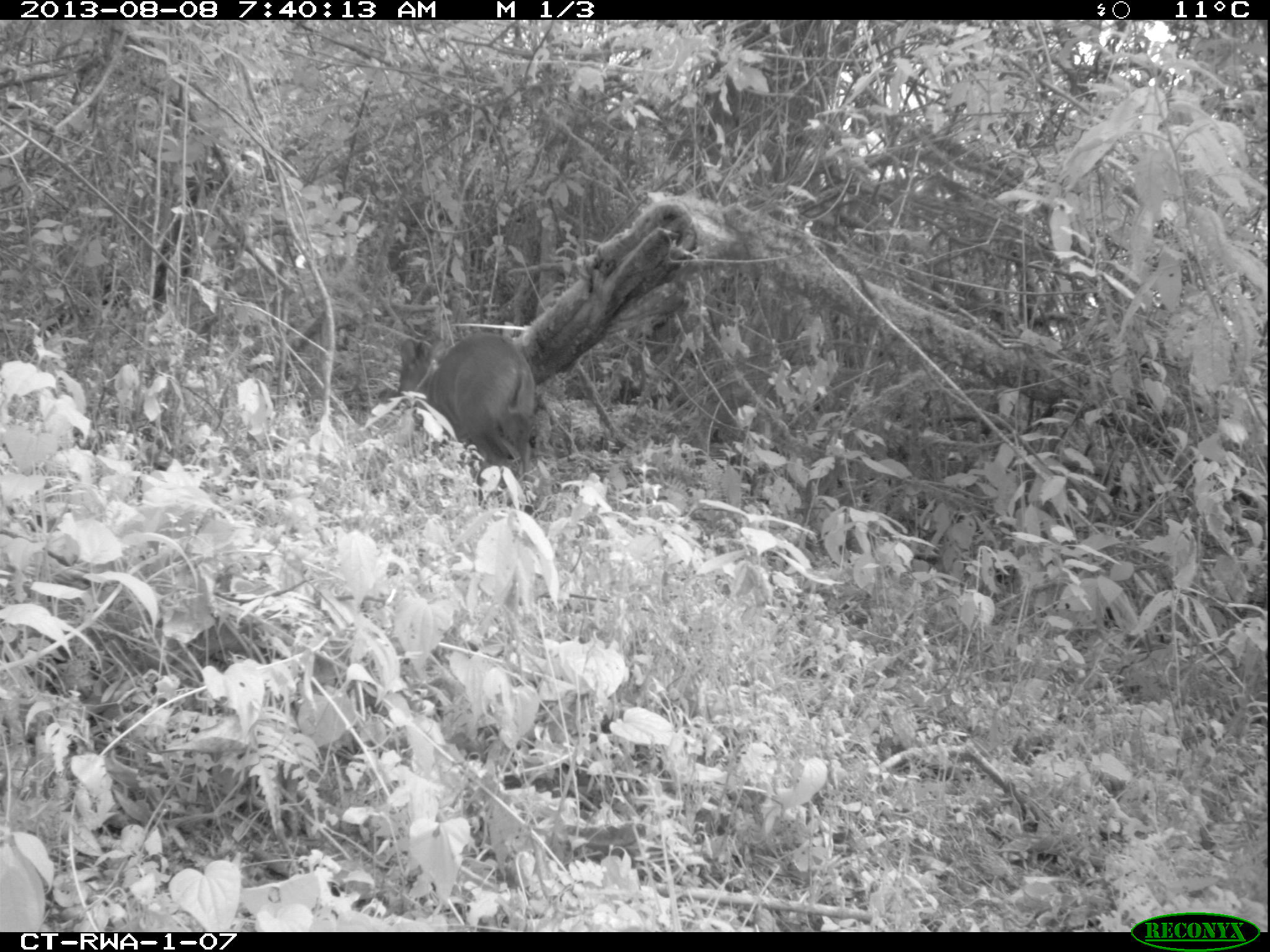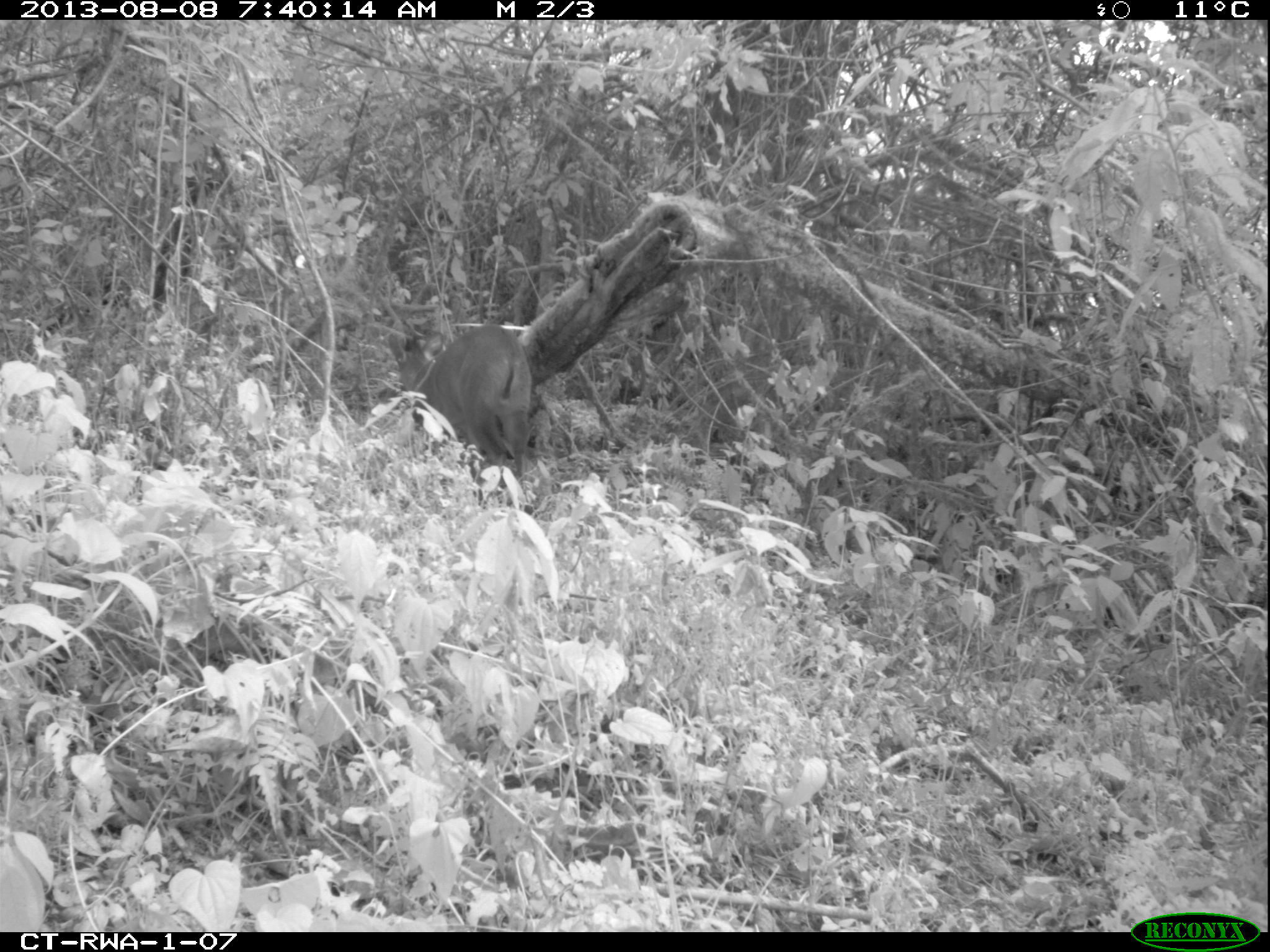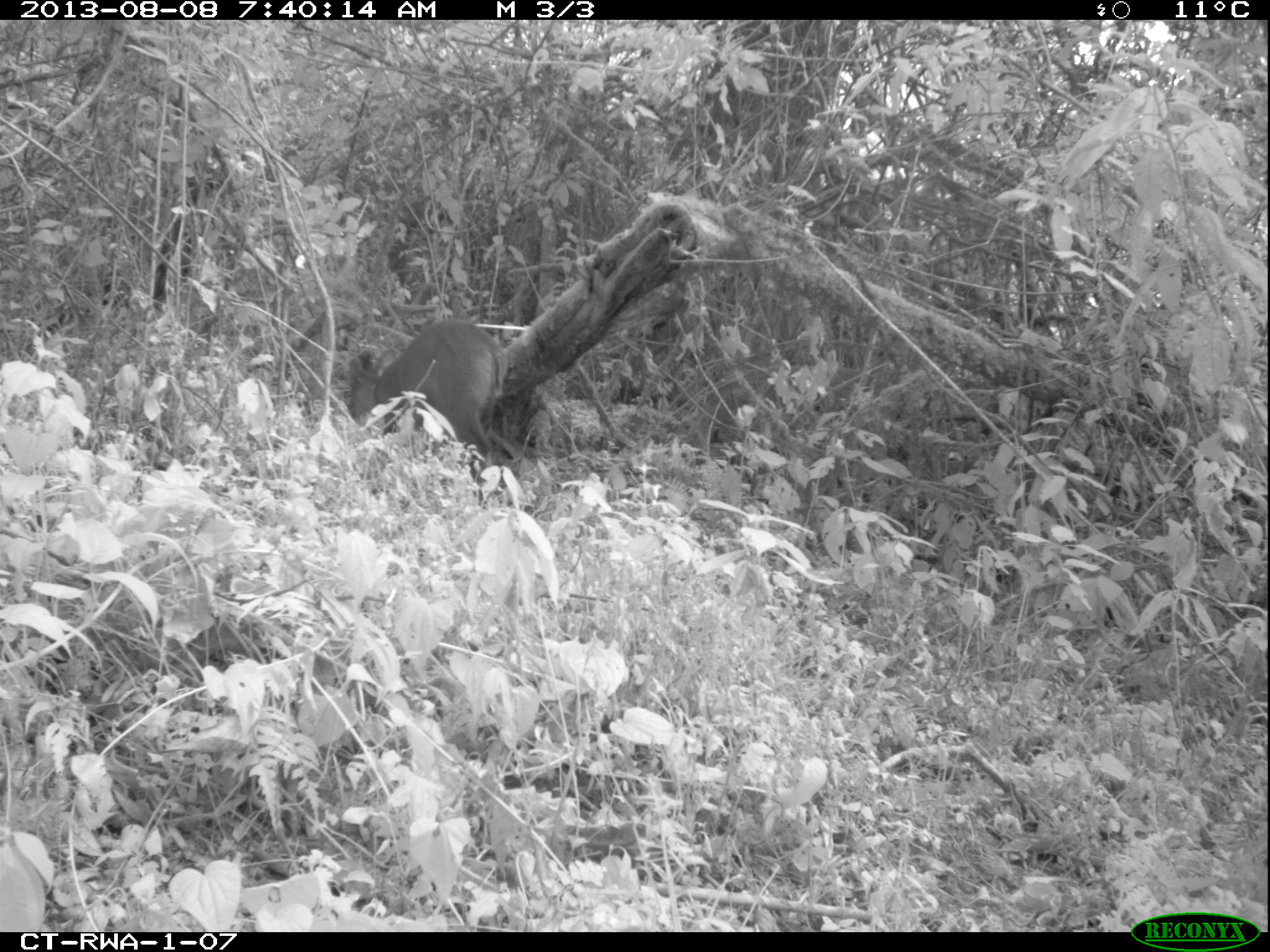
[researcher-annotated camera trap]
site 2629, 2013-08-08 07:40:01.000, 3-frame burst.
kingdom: Animalia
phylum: Chordata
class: Mammalia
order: Artiodactyla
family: Bovidae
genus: Cephalophus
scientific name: Cephalophus nigrifrons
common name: black-fronted duiker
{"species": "Cephalophus nigrifrons (black-fronted duiker)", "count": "1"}